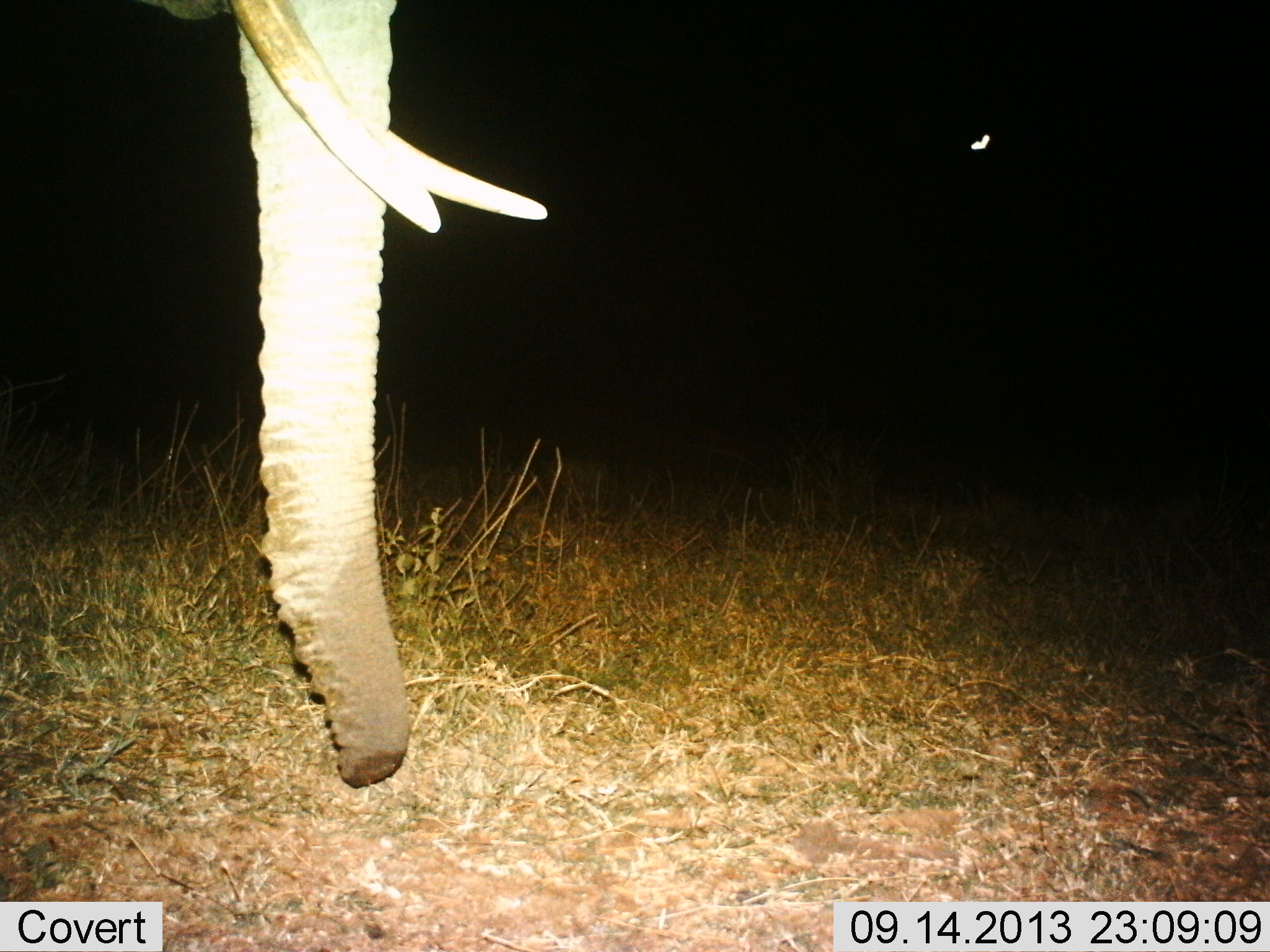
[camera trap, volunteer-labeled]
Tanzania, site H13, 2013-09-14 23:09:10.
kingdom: Animalia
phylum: Chordata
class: Mammalia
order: Proboscidea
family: Elephantidae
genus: Loxodonta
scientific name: Loxodonta africana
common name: african bush elephant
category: elephant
Elephant (african bush elephant) (Loxodonta africana), count 1. Behavior (volunteer vote fractions): standing 87%, resting 3%, moving 3%, interacting 0%. Young present (vote fraction): 0%. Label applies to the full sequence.